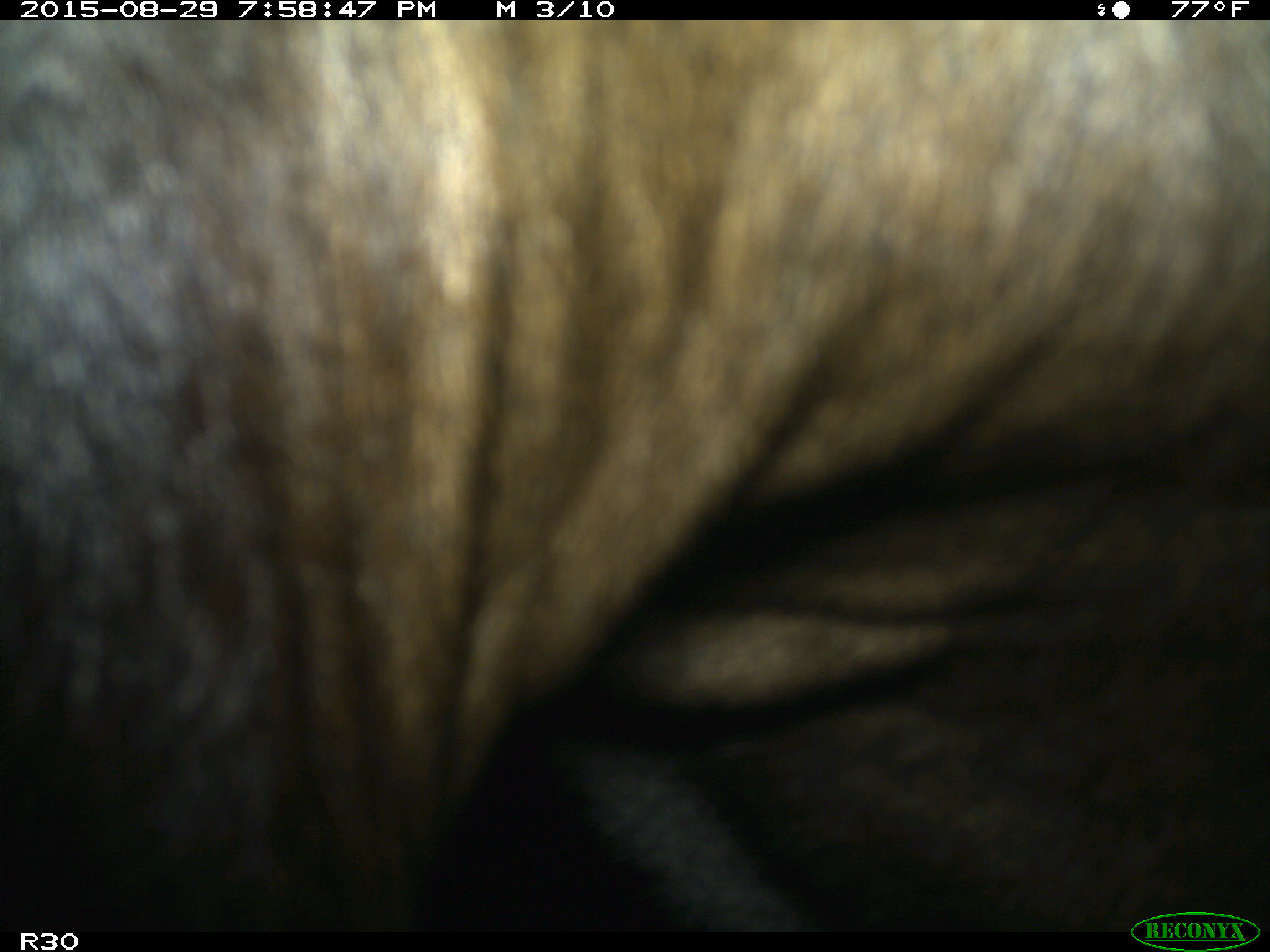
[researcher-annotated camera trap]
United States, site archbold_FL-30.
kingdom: Animalia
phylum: Chordata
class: Mammalia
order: Artiodactyla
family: Bovidae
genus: Bos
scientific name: Bos taurus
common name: domestic cow